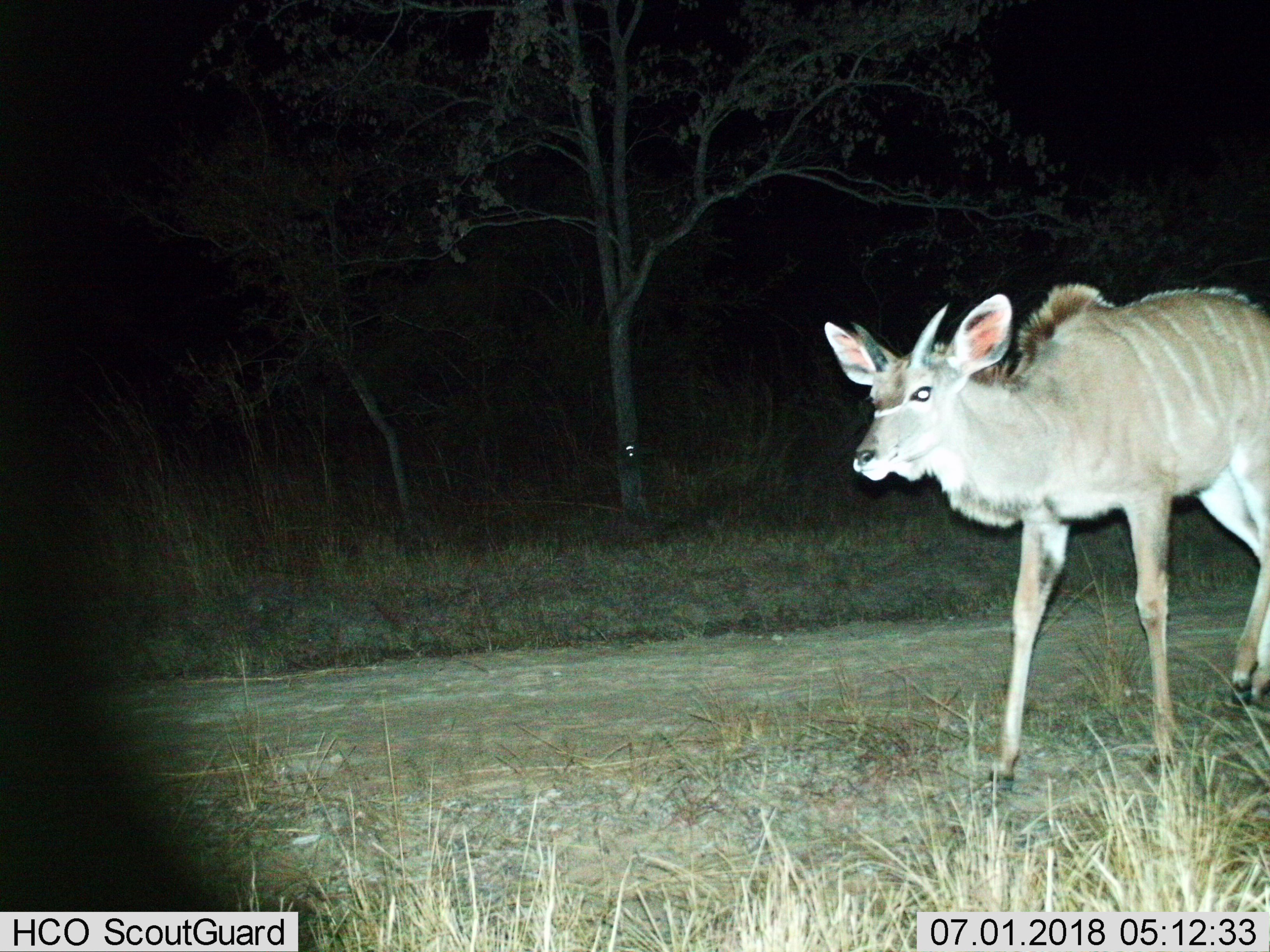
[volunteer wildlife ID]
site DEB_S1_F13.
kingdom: Animalia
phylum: Chordata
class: Mammalia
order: Artiodactyla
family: Bovidae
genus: Tragelaphus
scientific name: Tragelaphus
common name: kudu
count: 1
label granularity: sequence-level